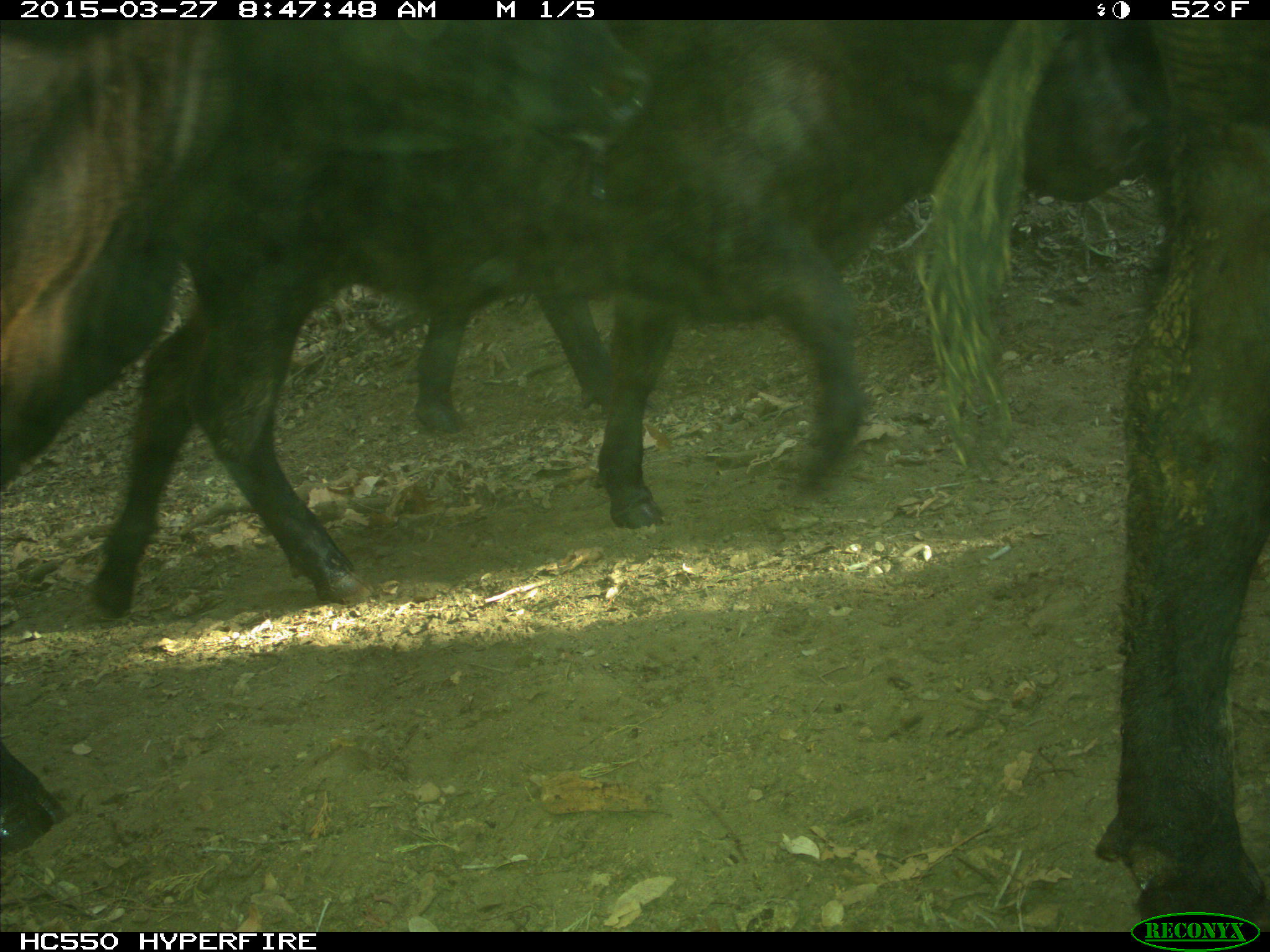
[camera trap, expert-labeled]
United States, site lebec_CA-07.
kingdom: Animalia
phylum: Chordata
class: Mammalia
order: Artiodactyla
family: Bovidae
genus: Bos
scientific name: Bos taurus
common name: domestic cow